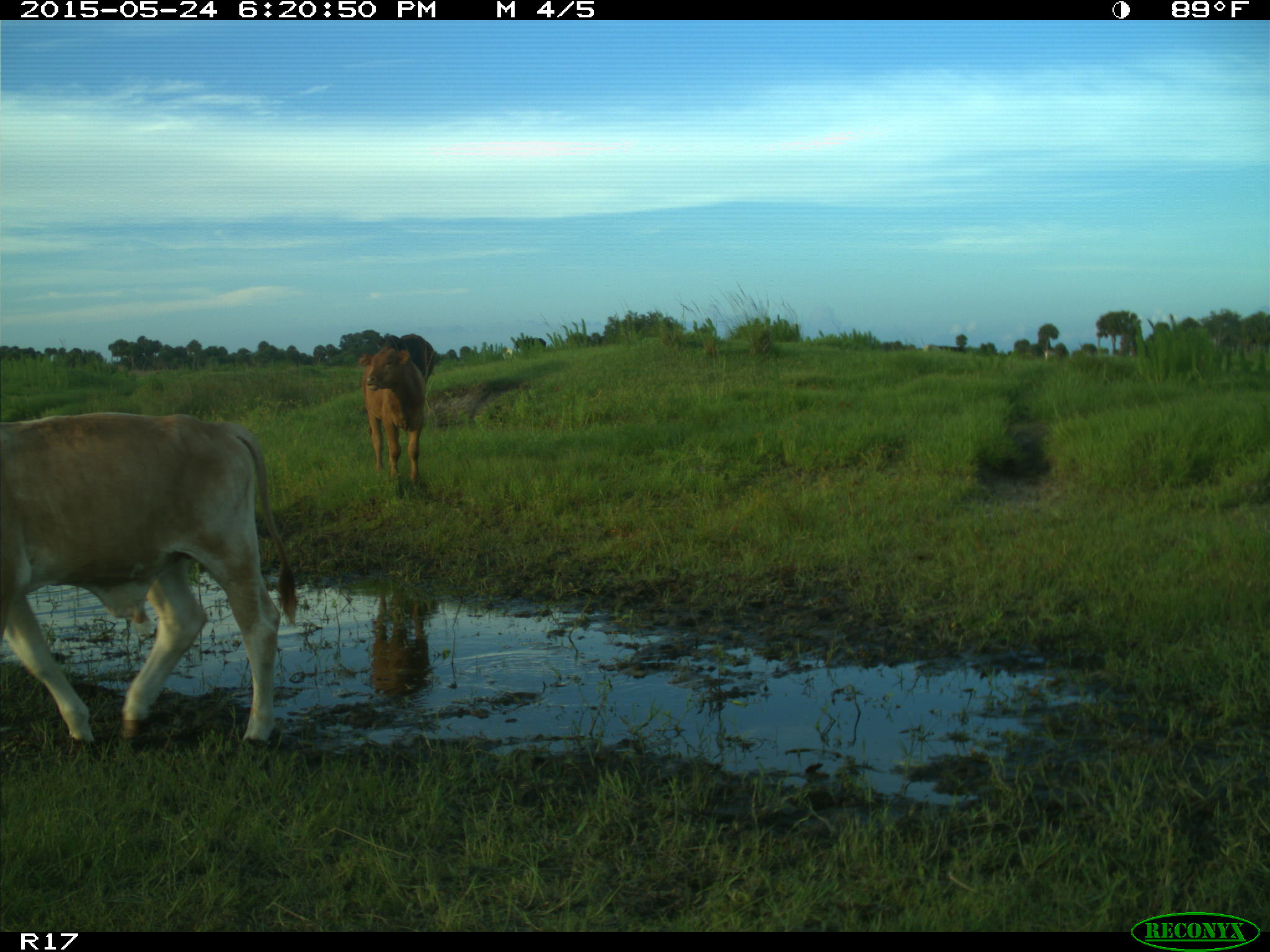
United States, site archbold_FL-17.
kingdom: Animalia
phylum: Chordata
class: Mammalia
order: Artiodactyla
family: Bovidae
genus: Bos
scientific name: Bos taurus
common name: domestic cow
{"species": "Bos taurus (domestic cow)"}